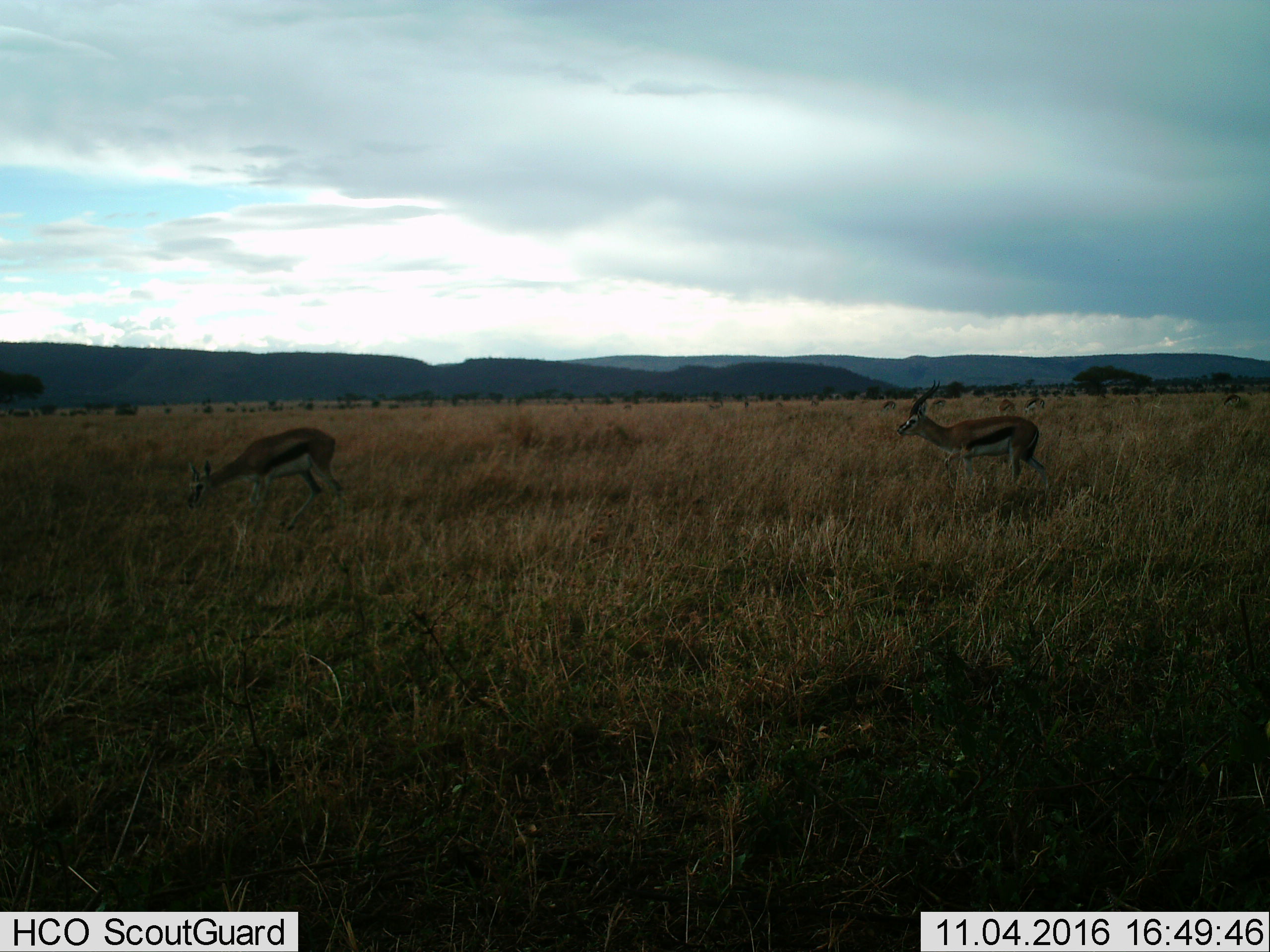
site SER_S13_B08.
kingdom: Animalia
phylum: Chordata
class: Mammalia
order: Artiodactyla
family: Bovidae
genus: Eudorcas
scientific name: Eudorcas thomsonii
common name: thomson's gazelle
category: gazellethomsons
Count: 8.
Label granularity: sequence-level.